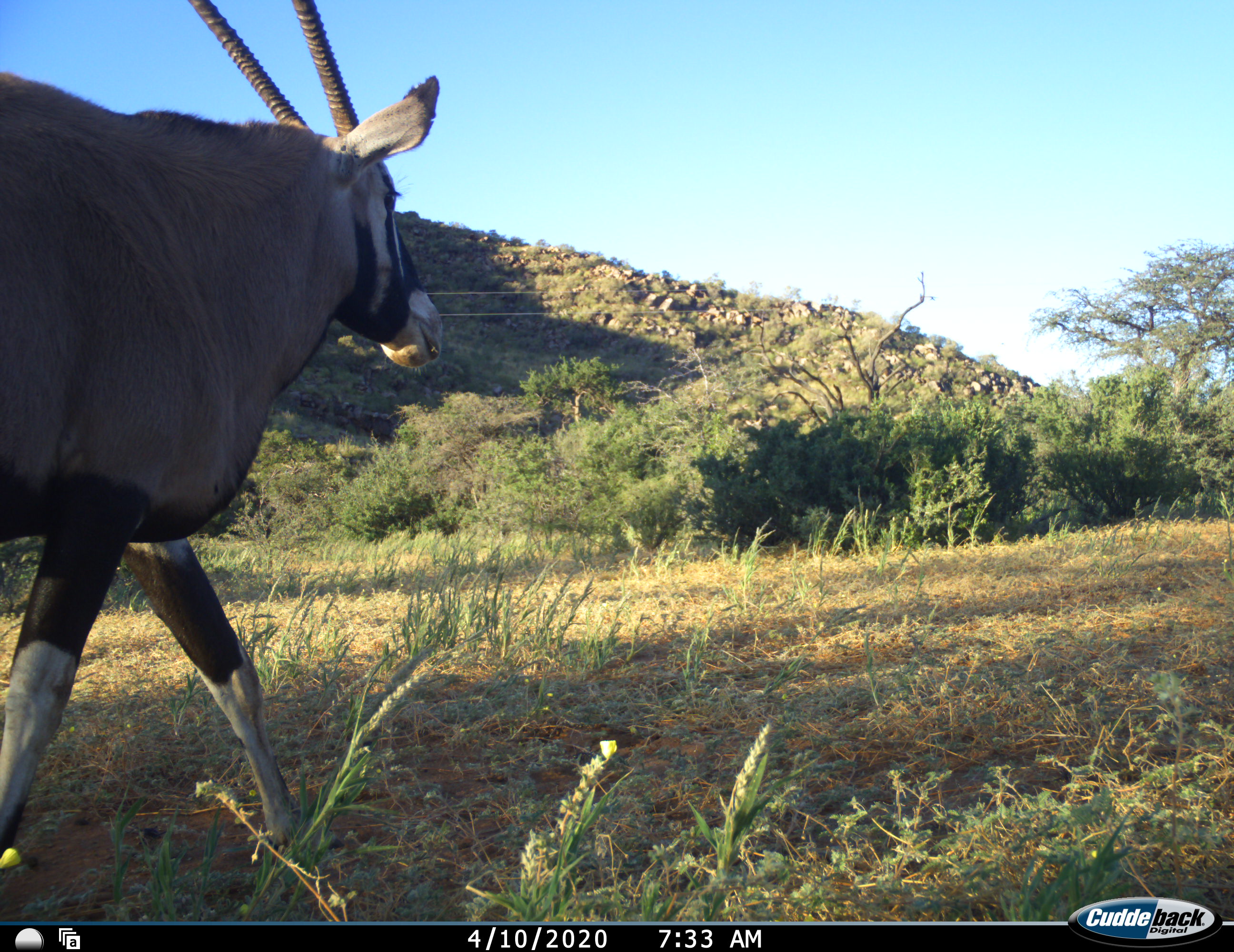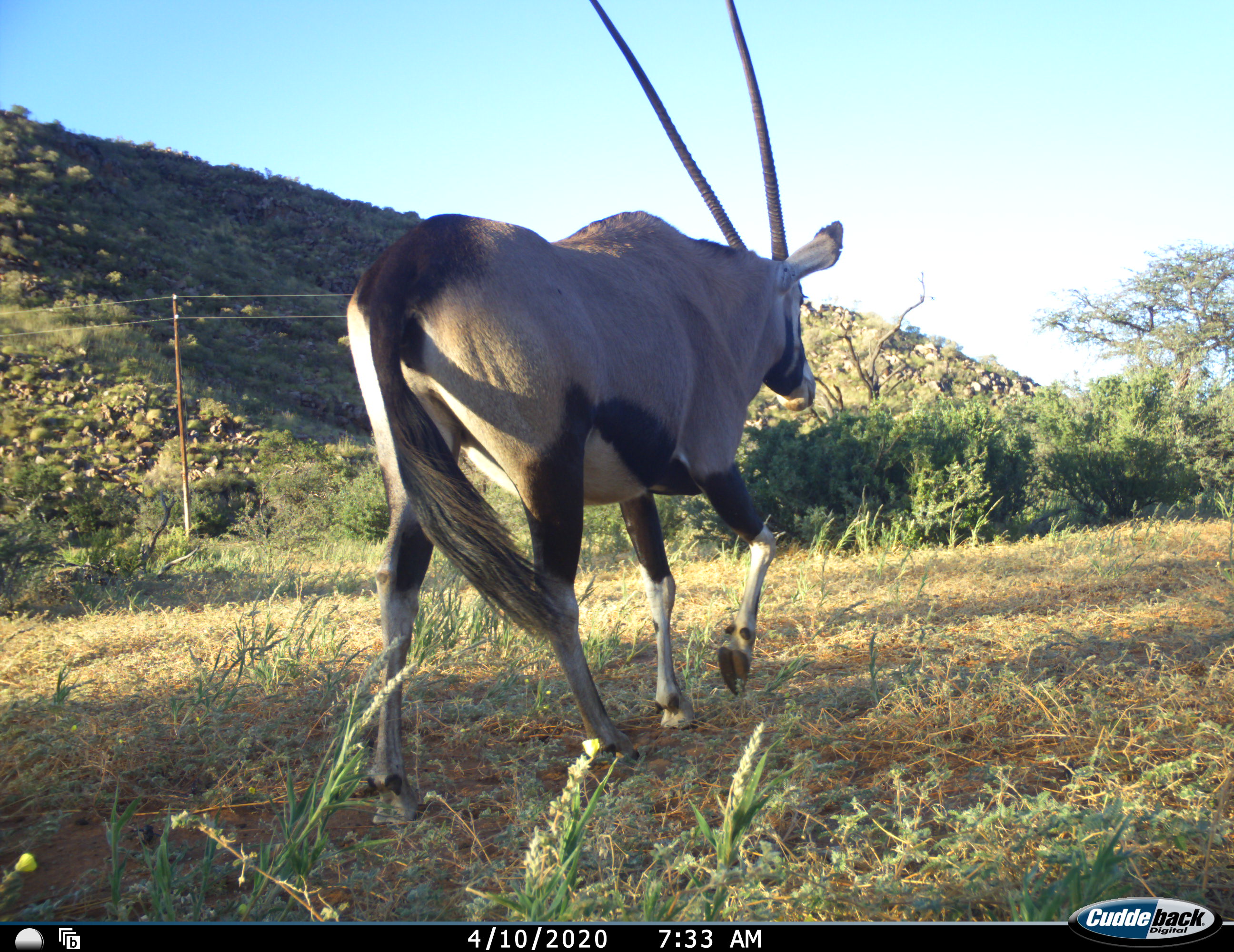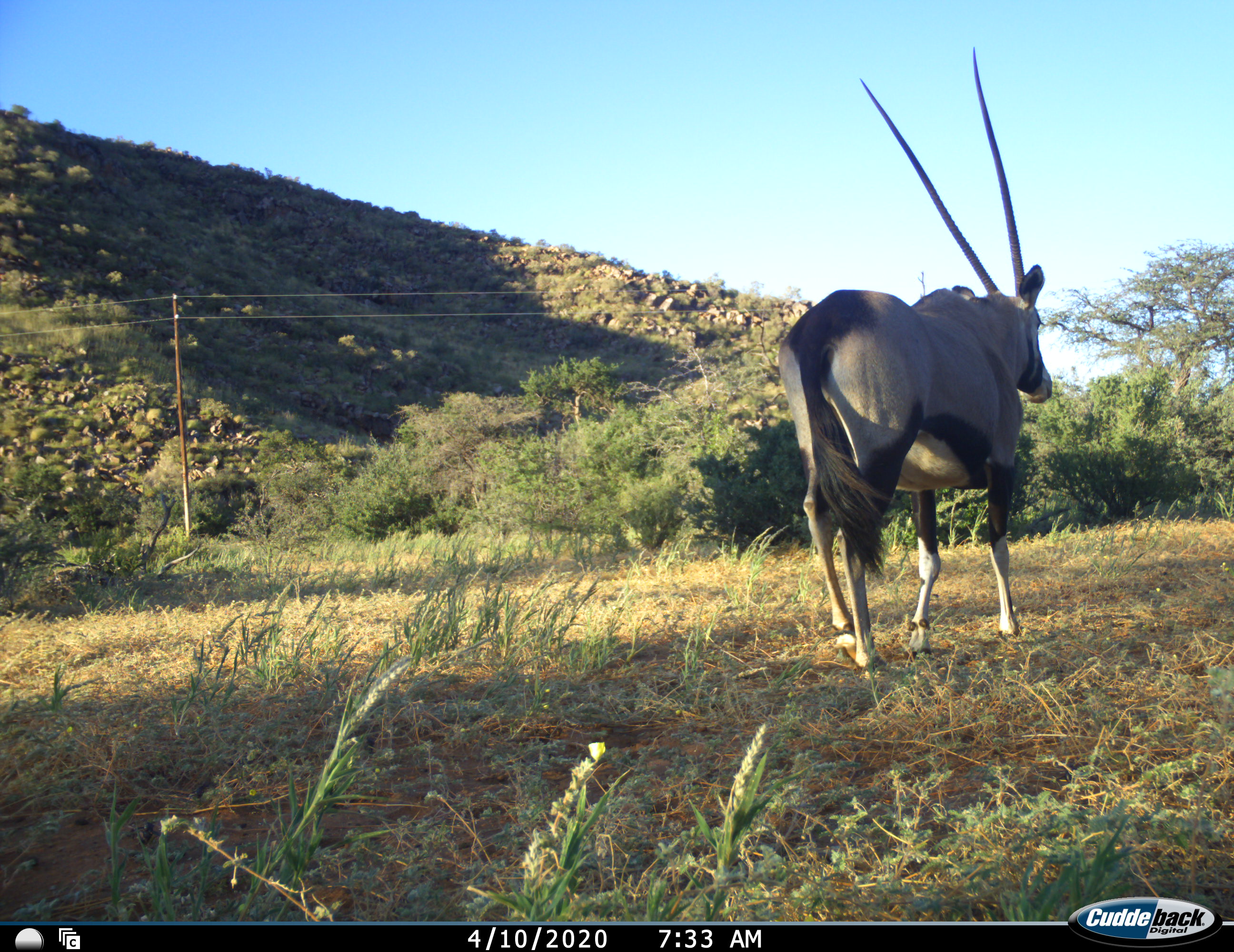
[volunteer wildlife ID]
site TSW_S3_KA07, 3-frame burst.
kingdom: Animalia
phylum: Chordata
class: Mammalia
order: Artiodactyla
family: Bovidae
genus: Oryx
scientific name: Oryx gazella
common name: gemsbok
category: oryx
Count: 1.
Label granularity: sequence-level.